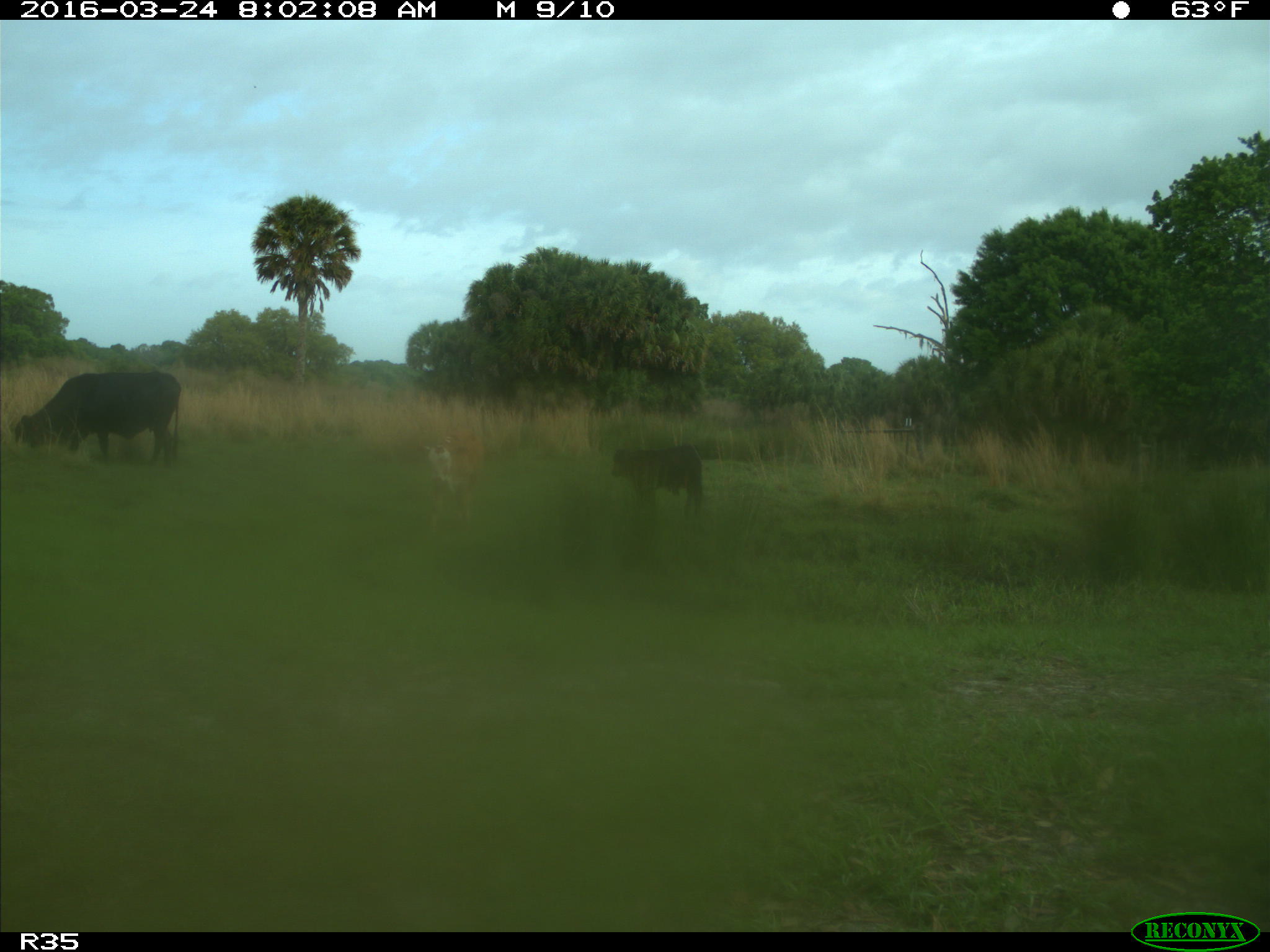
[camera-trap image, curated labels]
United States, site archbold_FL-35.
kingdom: Animalia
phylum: Chordata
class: Mammalia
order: Artiodactyla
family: Bovidae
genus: Bos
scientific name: Bos taurus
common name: domestic cow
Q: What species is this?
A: Bos taurus (domestic cow).